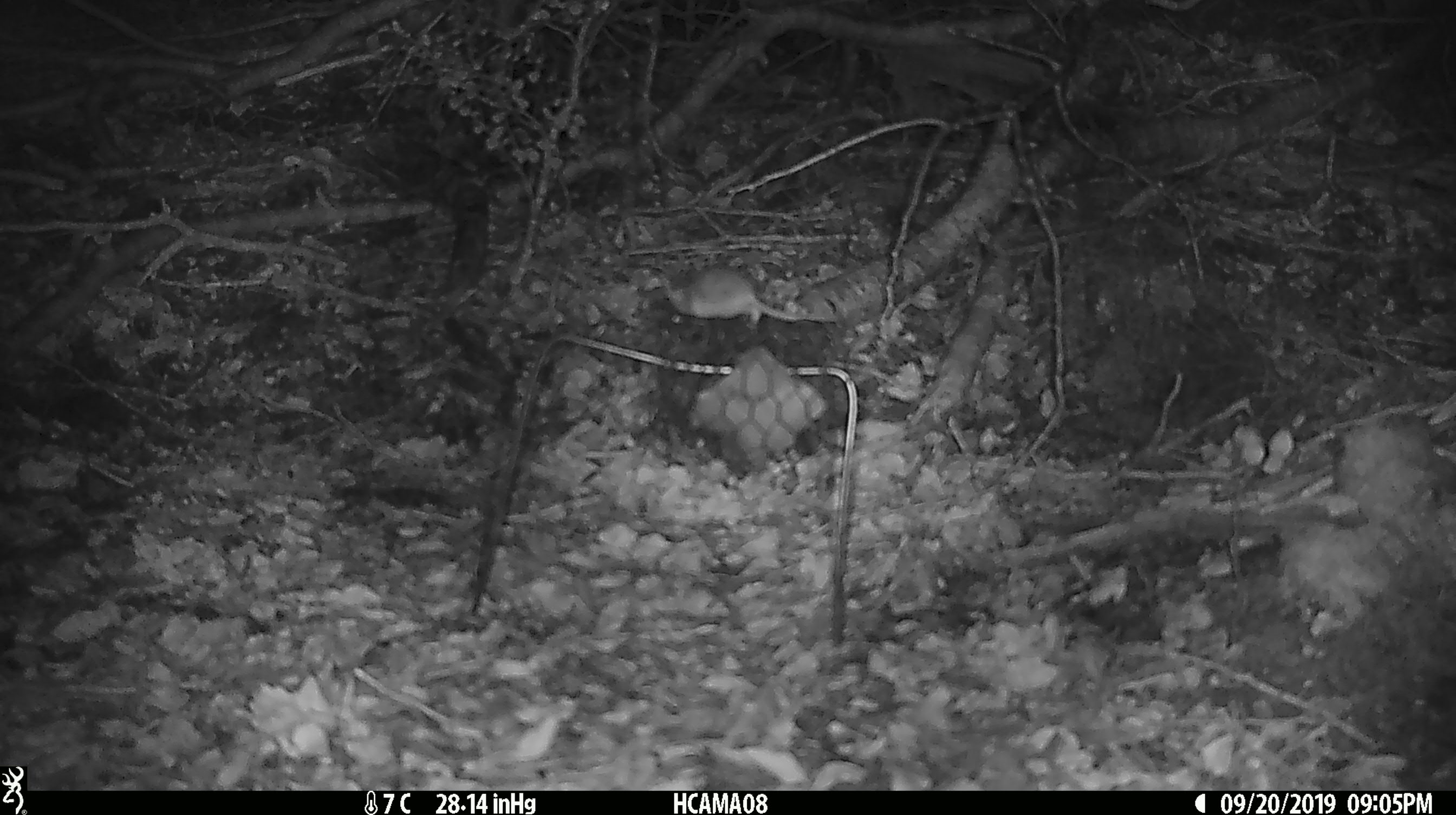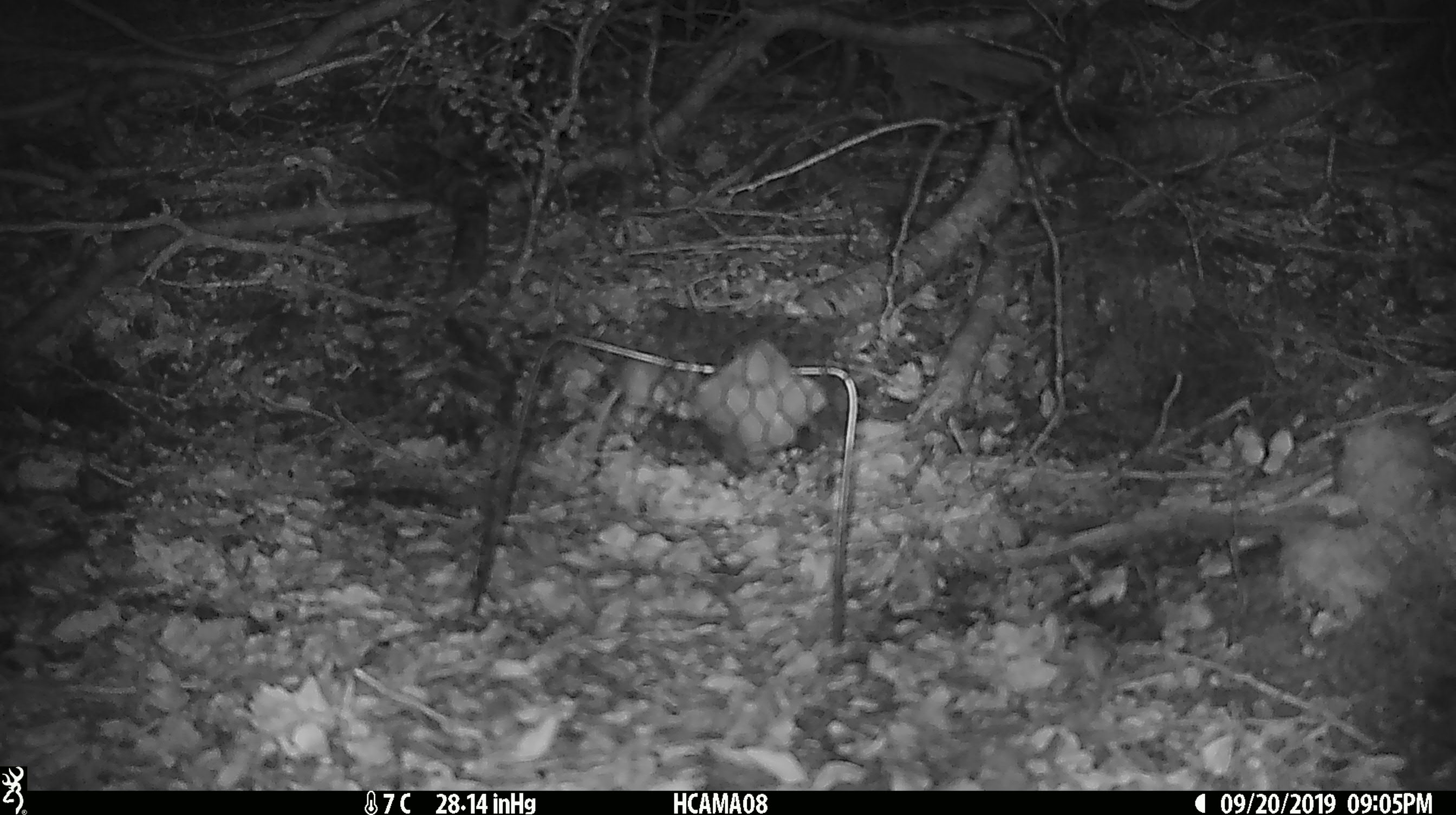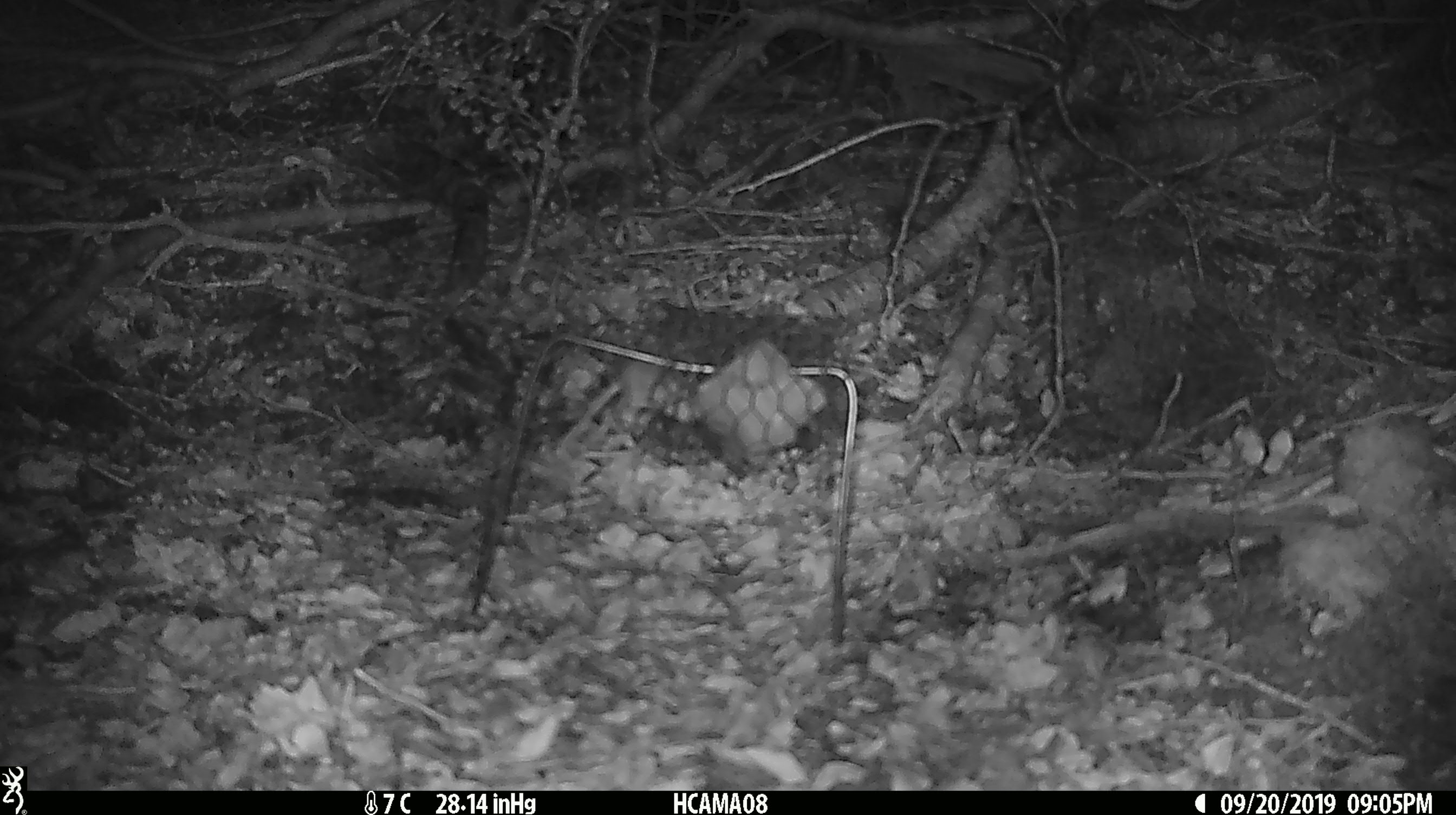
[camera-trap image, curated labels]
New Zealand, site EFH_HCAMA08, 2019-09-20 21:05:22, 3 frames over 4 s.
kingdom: Animalia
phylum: Chordata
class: Mammalia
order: Rodentia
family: Muridae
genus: Mus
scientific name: Mus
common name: mouse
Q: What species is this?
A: Mouse (Mus).